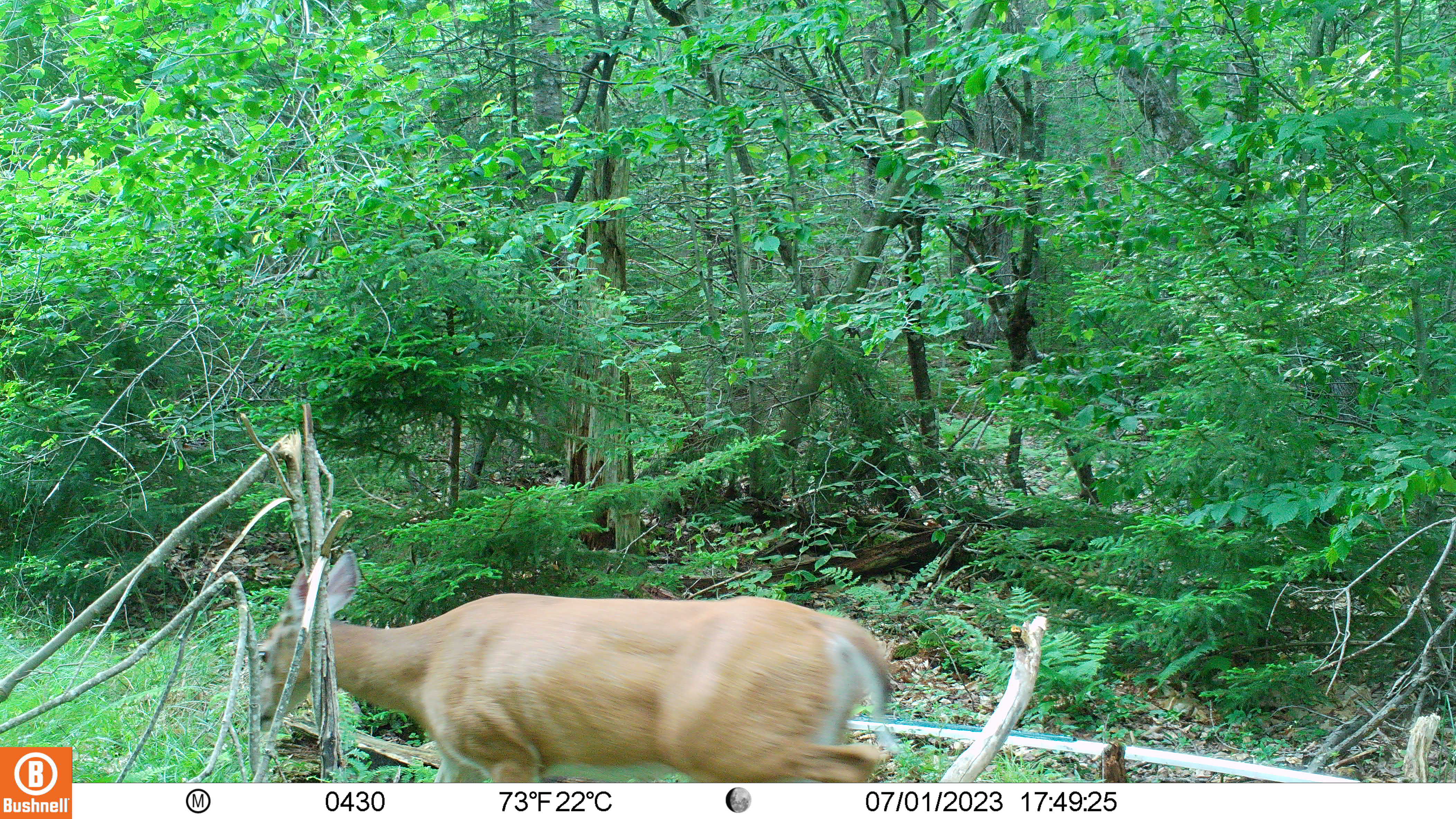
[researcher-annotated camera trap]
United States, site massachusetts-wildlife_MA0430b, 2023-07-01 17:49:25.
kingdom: Animalia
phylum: Chordata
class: Mammalia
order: Artiodactyla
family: Cervidae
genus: Odocoileus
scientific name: Odocoileus virginianus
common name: white-tailed deer